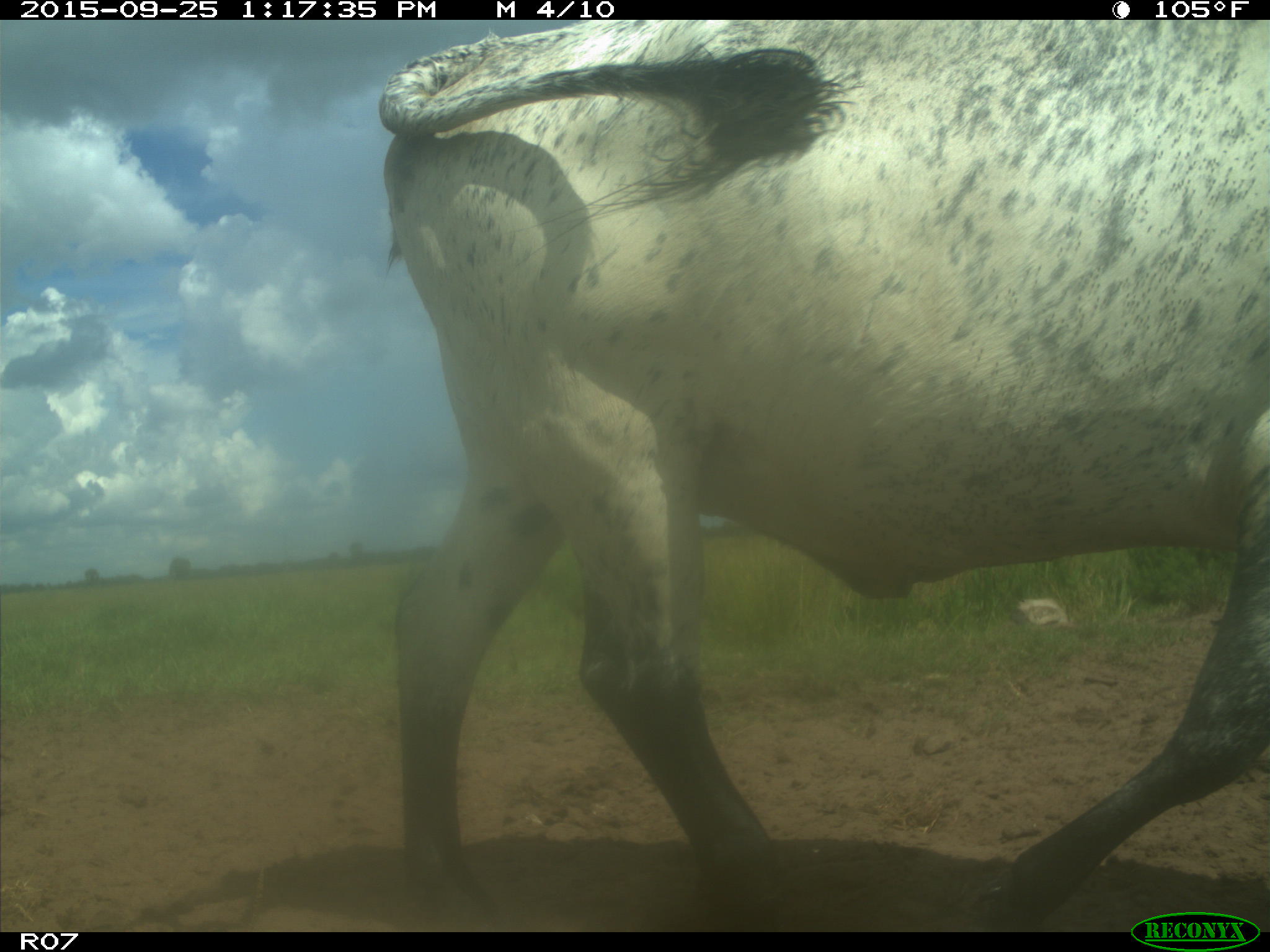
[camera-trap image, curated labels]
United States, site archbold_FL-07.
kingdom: Animalia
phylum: Chordata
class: Mammalia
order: Artiodactyla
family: Bovidae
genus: Bos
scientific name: Bos taurus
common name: domestic cow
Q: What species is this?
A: Bos taurus (domestic cow).